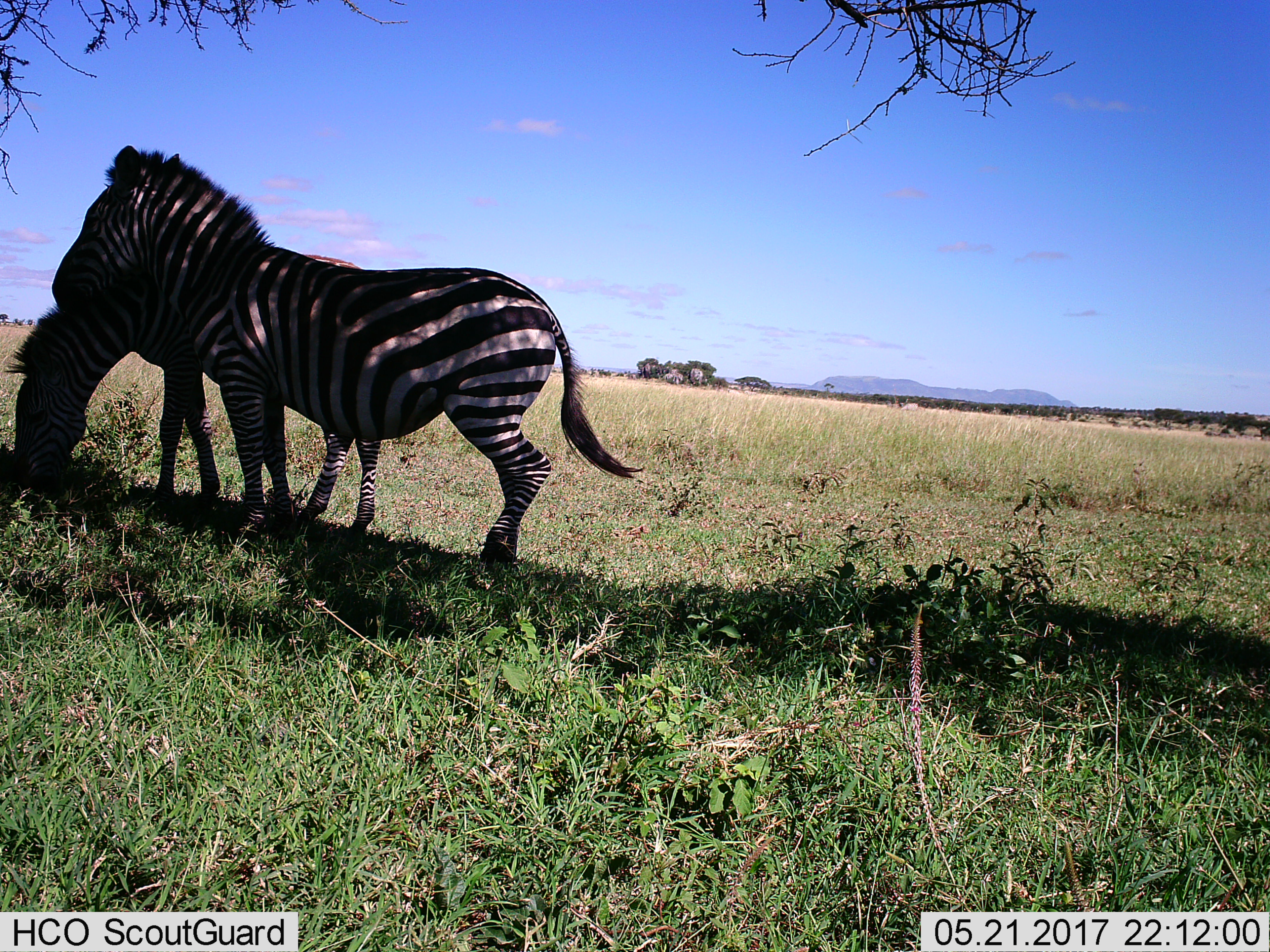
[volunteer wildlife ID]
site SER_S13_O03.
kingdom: Animalia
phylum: Chordata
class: Mammalia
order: Perissodactyla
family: Equidae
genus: Equus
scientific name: Equus quagga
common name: plains zebra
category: zebraplains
Zebraplains (plains zebra) (Equus quagga), count 2. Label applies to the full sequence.